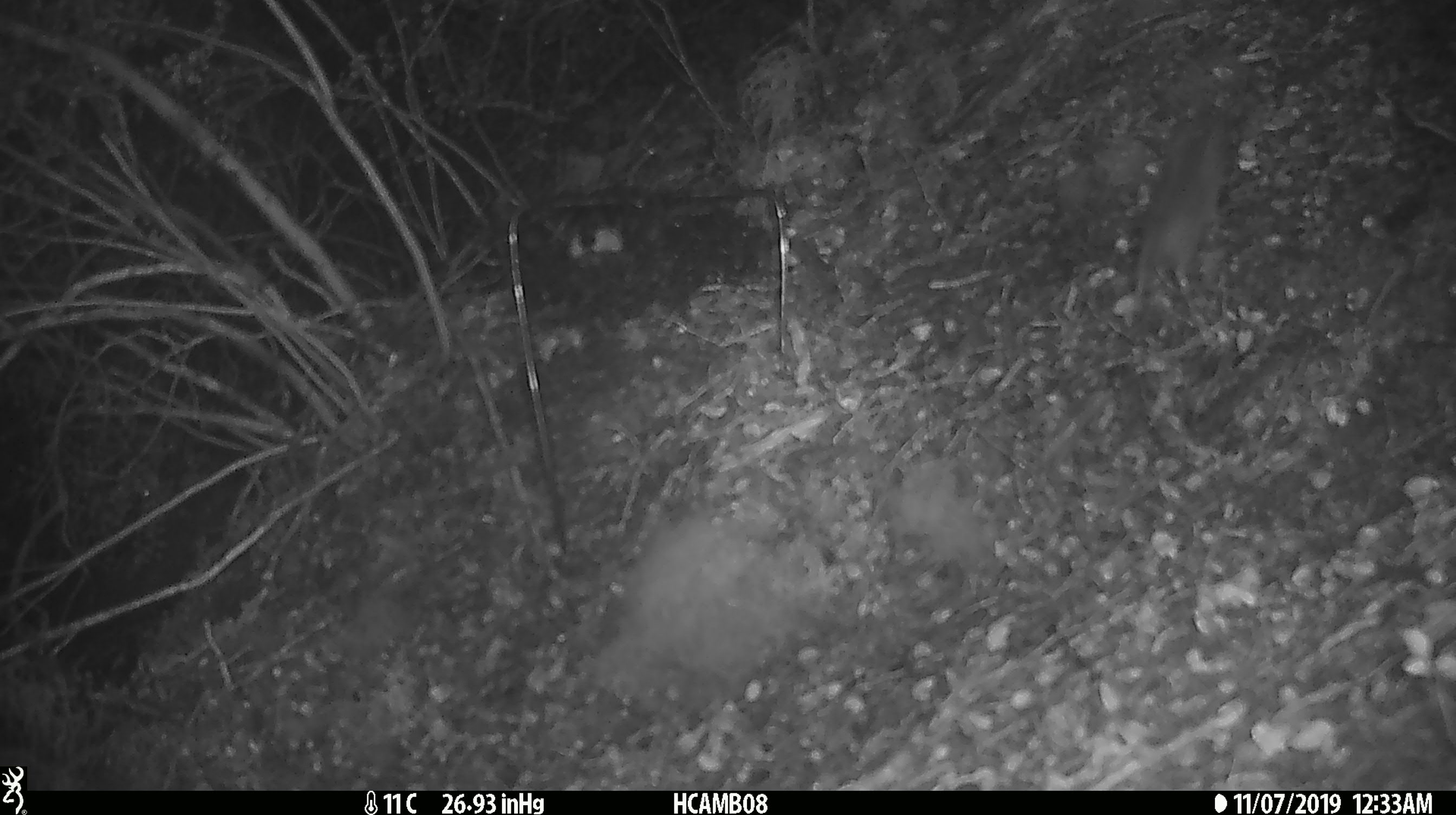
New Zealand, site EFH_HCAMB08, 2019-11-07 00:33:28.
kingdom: Animalia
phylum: Chordata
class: Mammalia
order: Rodentia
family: Muridae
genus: Mus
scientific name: Mus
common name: mouse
Mouse (Mus).